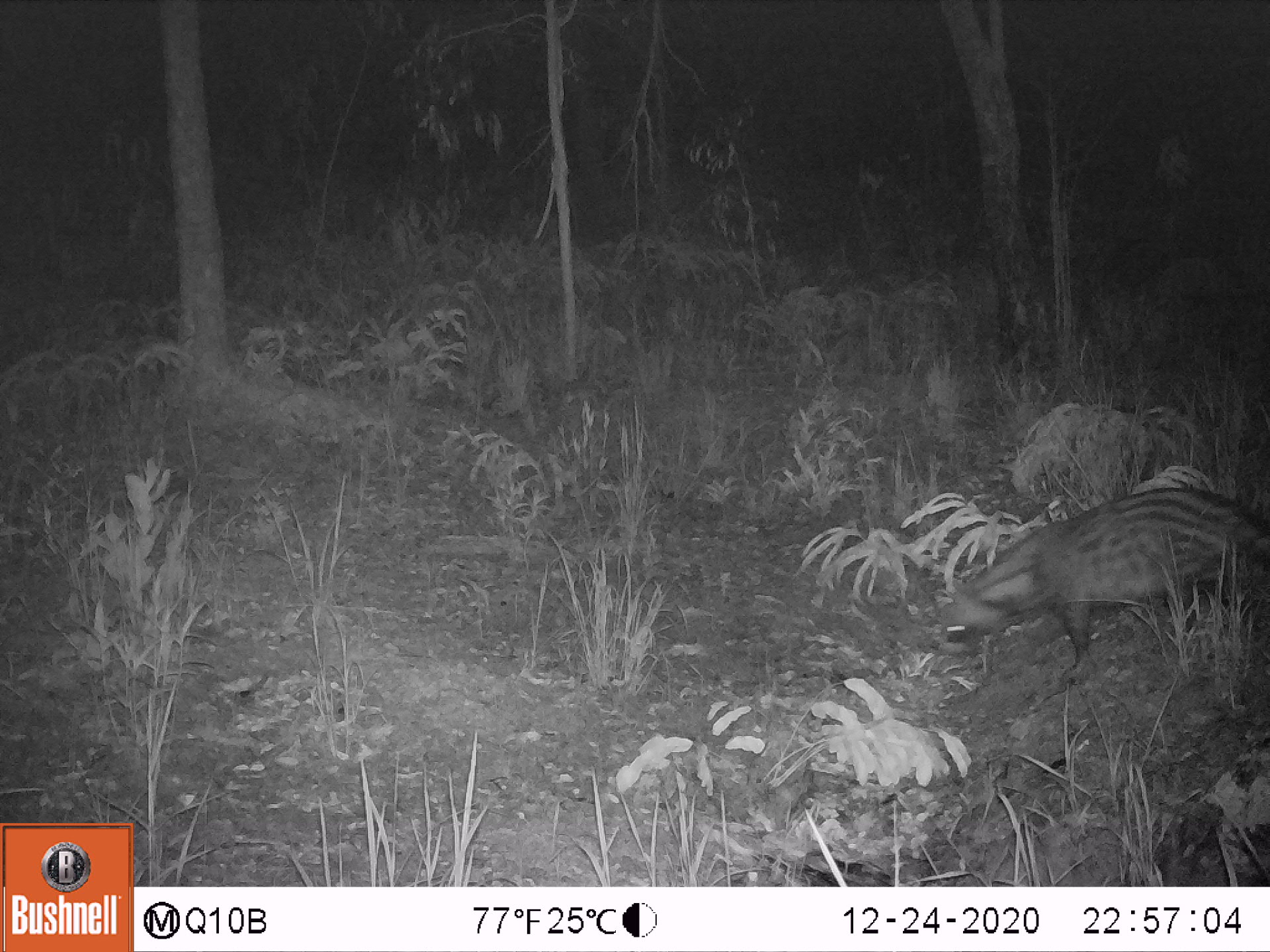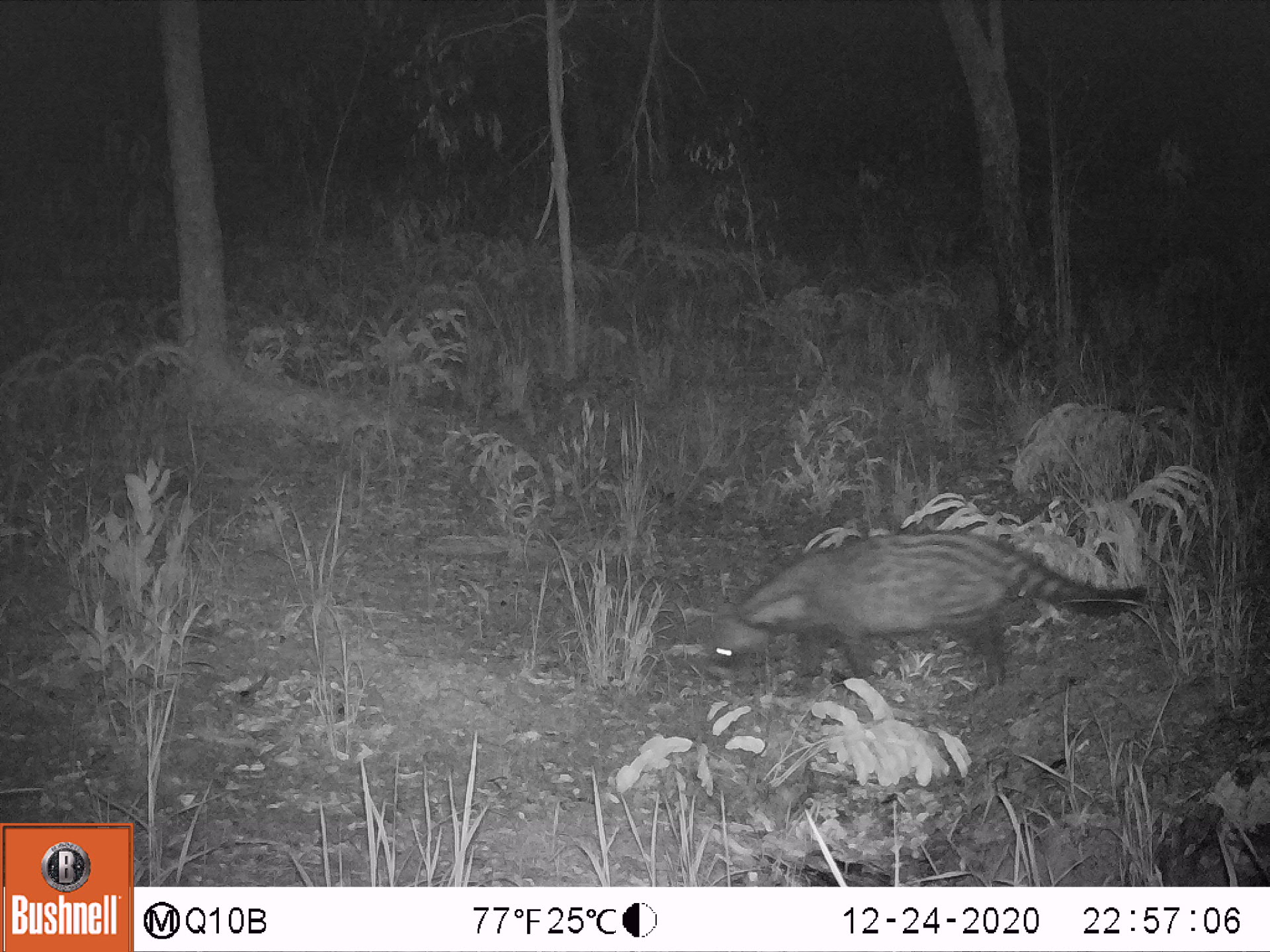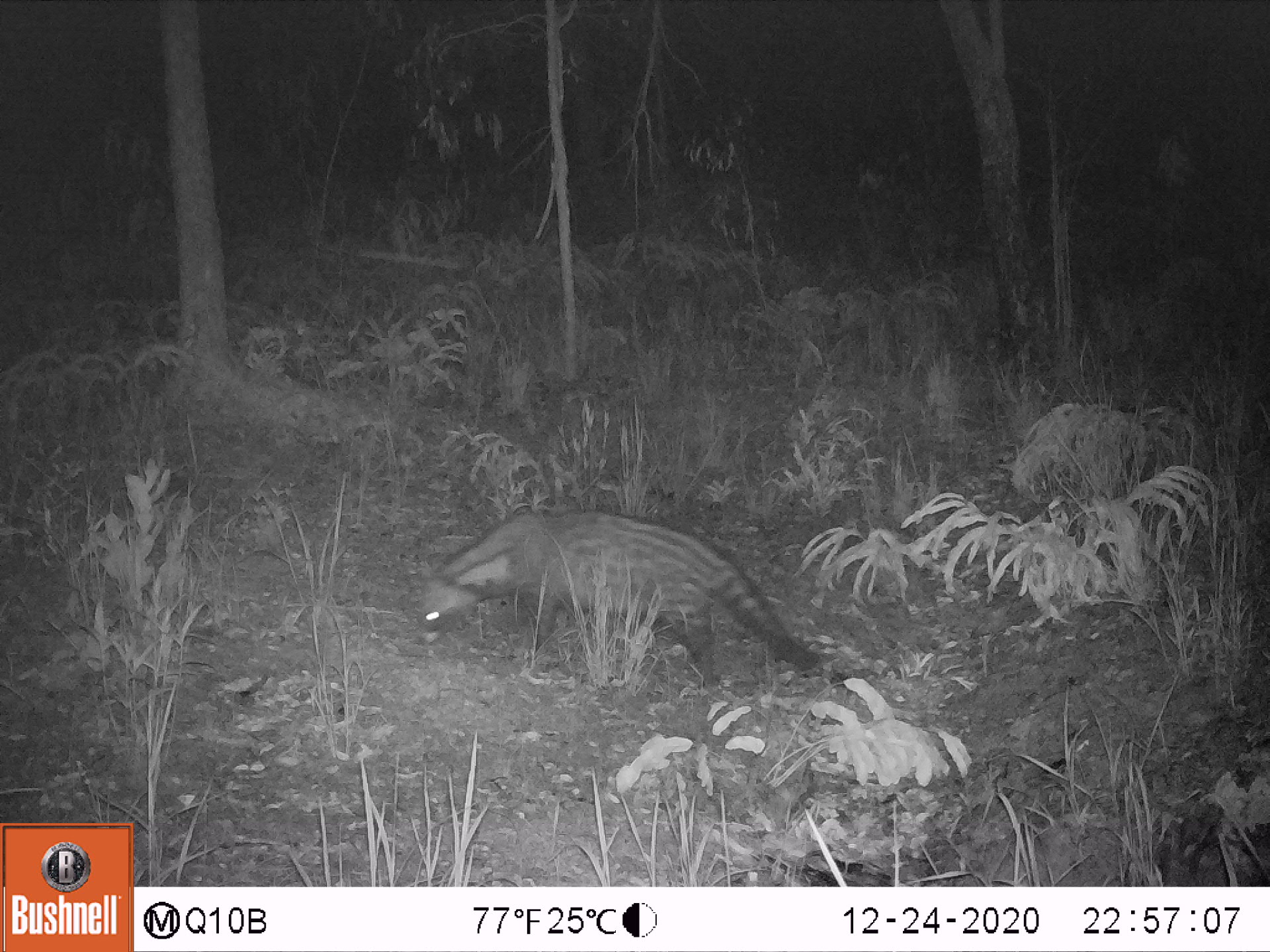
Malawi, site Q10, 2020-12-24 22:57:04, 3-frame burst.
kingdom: Animalia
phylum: Chordata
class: Mammalia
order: Carnivora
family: Viverridae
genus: Civettictis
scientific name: Civettictis civetta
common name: african civet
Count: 1.